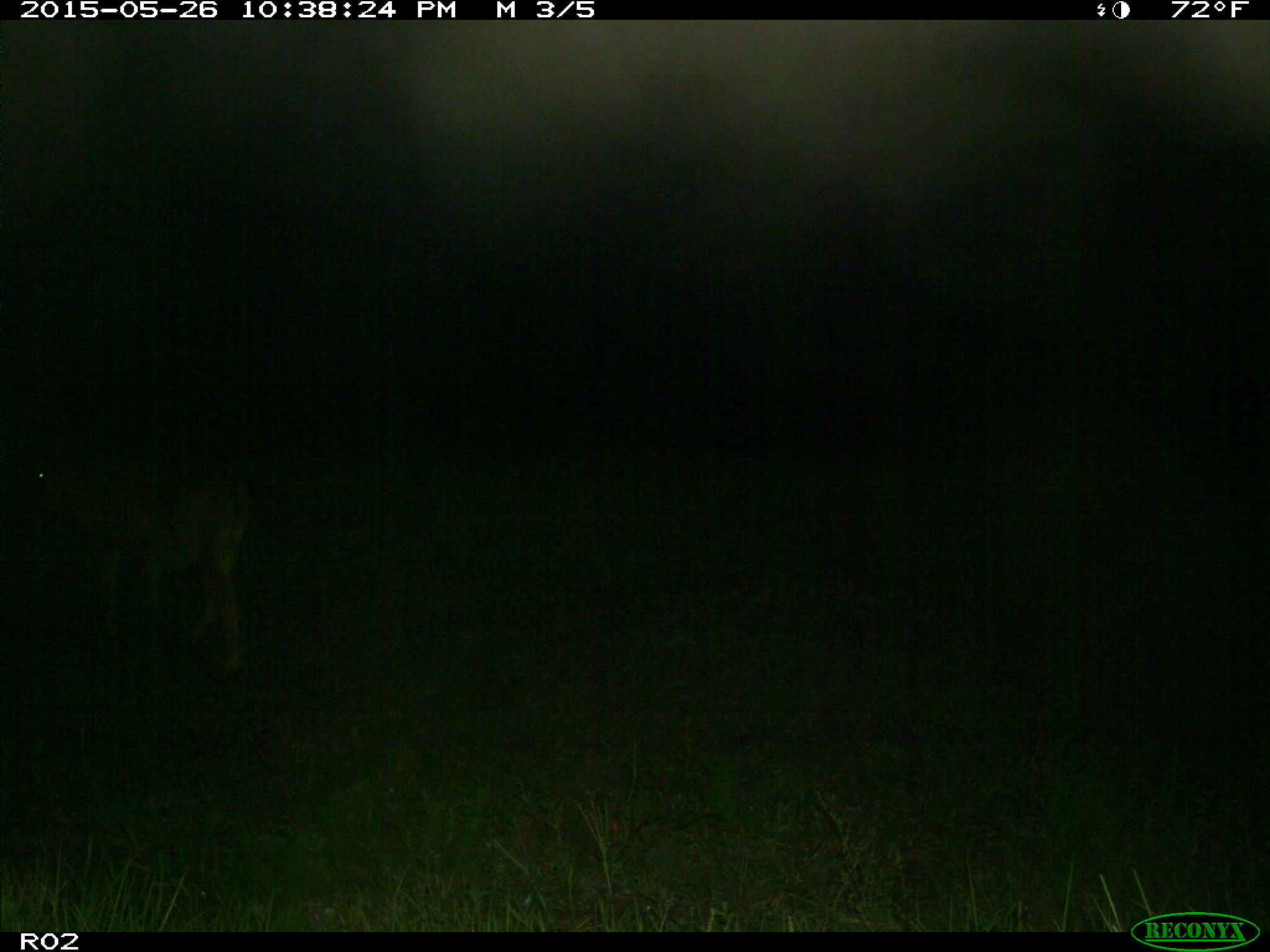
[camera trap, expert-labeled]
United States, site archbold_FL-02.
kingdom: Animalia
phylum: Chordata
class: Mammalia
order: Artiodactyla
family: Bovidae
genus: Bos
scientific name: Bos taurus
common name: domestic cow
Bos taurus (domestic cow).